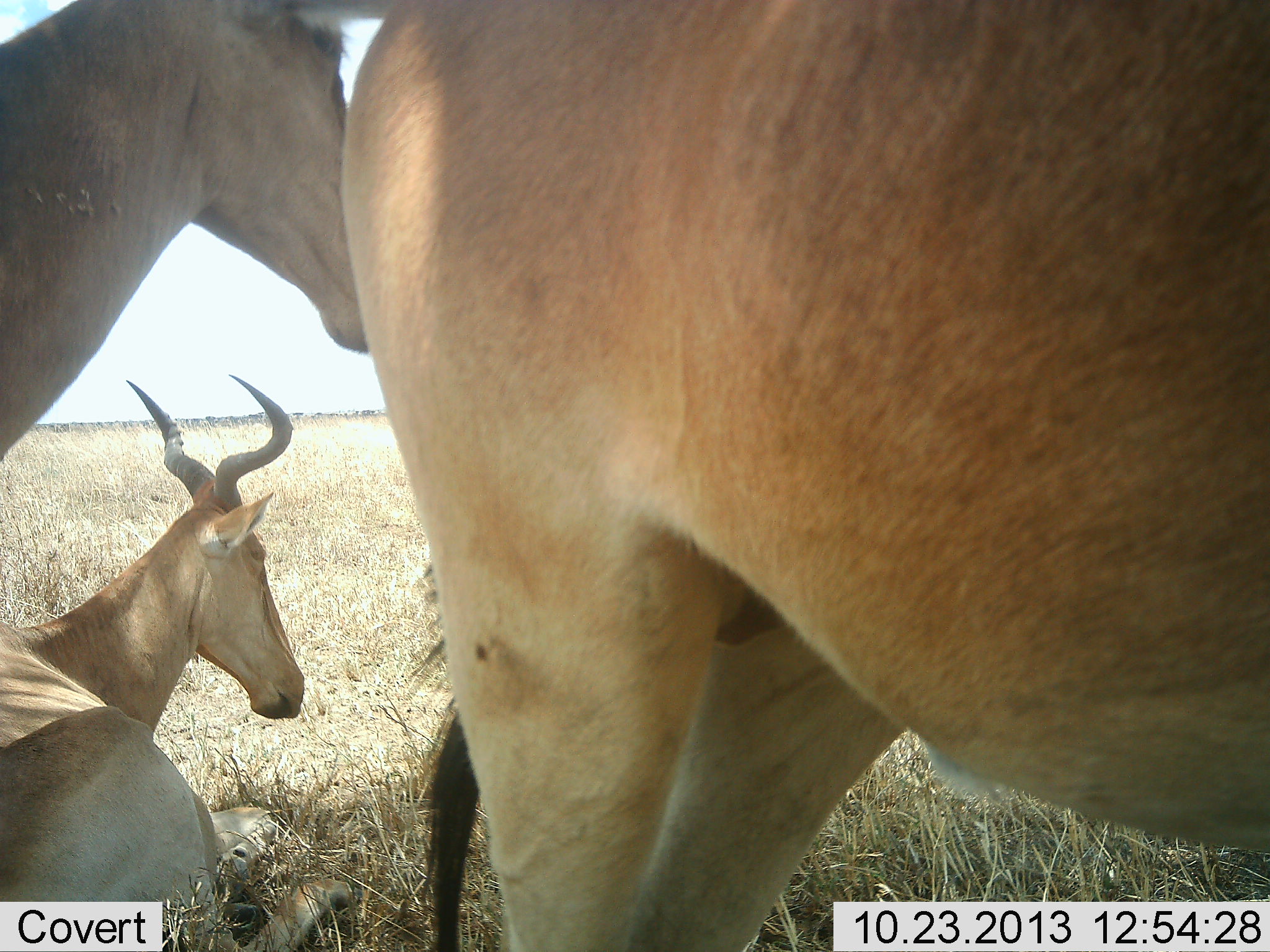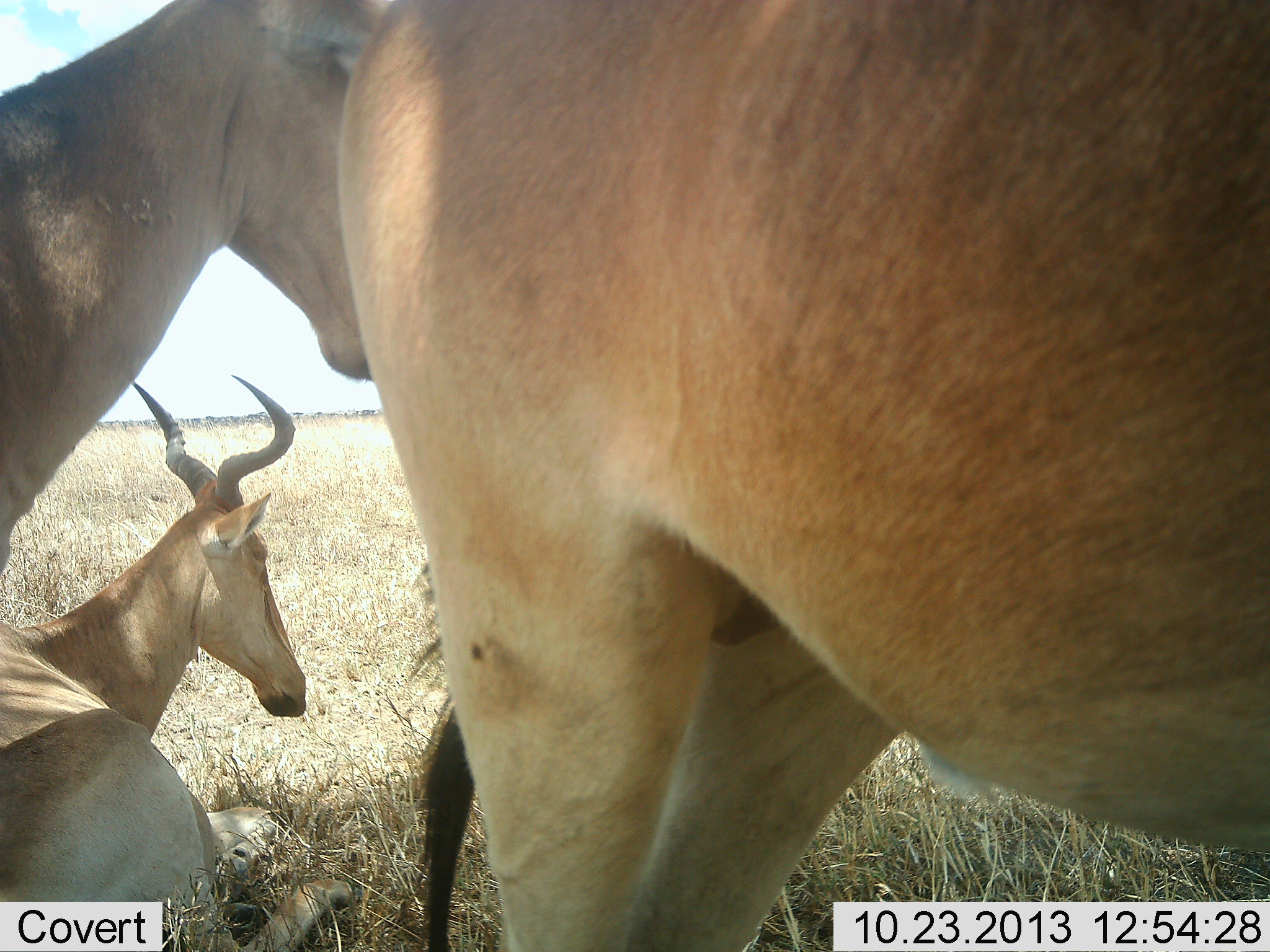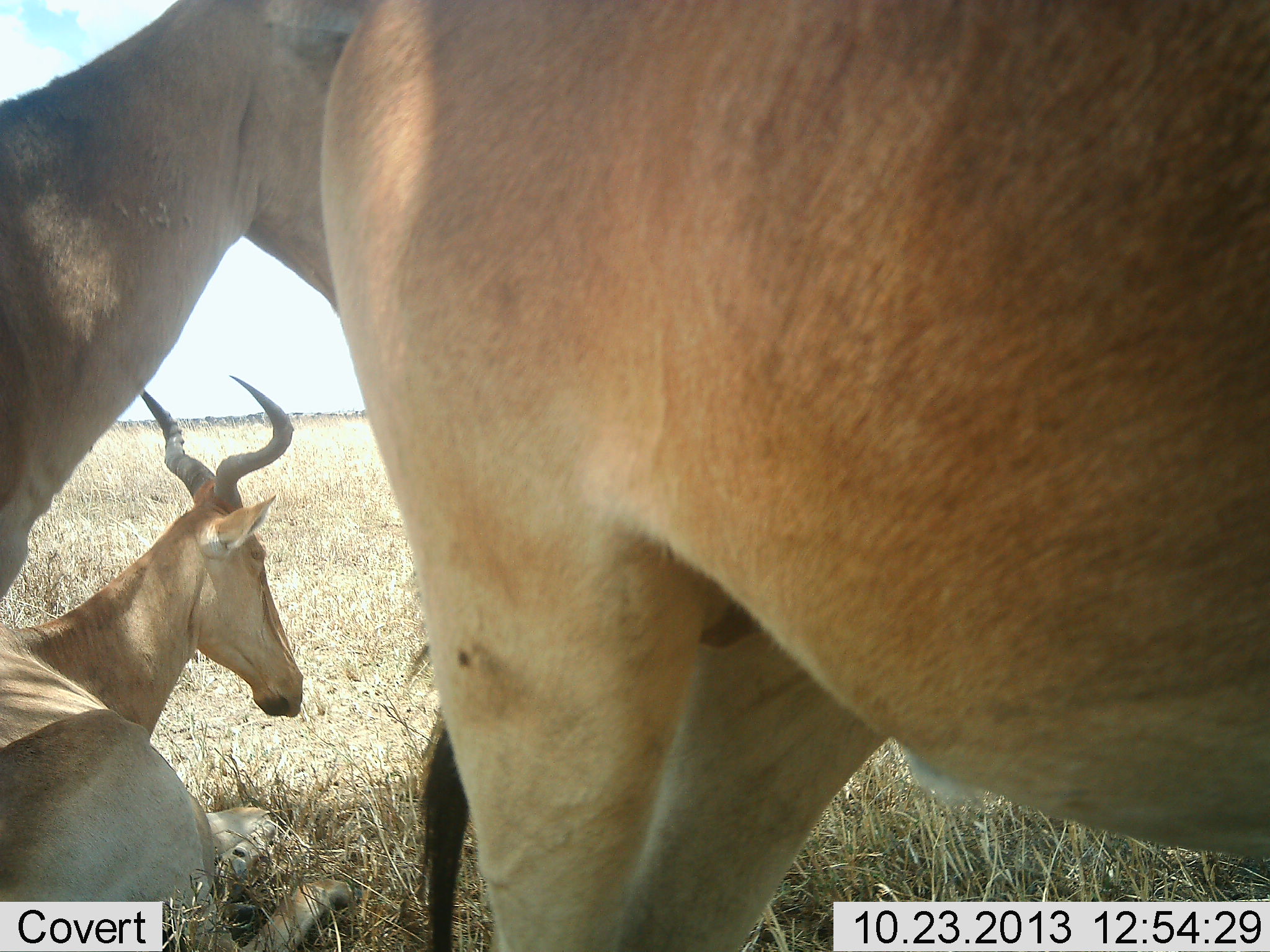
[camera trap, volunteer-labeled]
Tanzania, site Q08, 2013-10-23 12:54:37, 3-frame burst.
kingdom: Animalia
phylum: Chordata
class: Mammalia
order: Artiodactyla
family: Bovidae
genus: Alcelaphus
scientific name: Alcelaphus buselaphus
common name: hartebeest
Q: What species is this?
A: Hartebeest (Alcelaphus buselaphus).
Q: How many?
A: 3.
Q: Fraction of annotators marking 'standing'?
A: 76%.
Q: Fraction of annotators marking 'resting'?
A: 94%.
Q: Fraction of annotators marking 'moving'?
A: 18%.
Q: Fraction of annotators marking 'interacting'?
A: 12%.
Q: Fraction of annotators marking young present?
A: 0%.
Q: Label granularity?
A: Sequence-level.